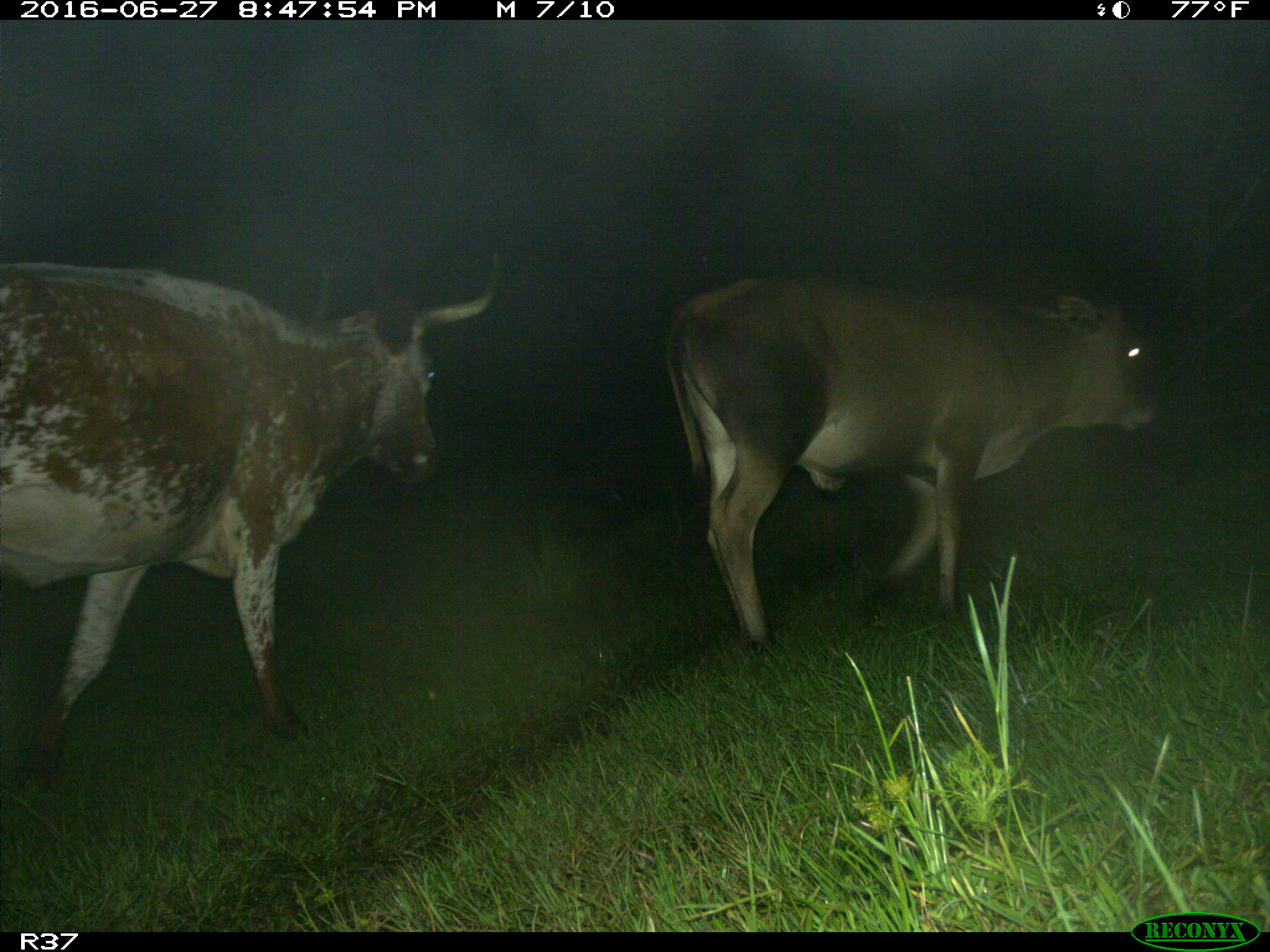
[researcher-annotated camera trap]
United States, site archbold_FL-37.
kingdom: Animalia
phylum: Chordata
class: Mammalia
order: Artiodactyla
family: Bovidae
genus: Bos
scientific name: Bos taurus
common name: domestic cow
Bos taurus (domestic cow).